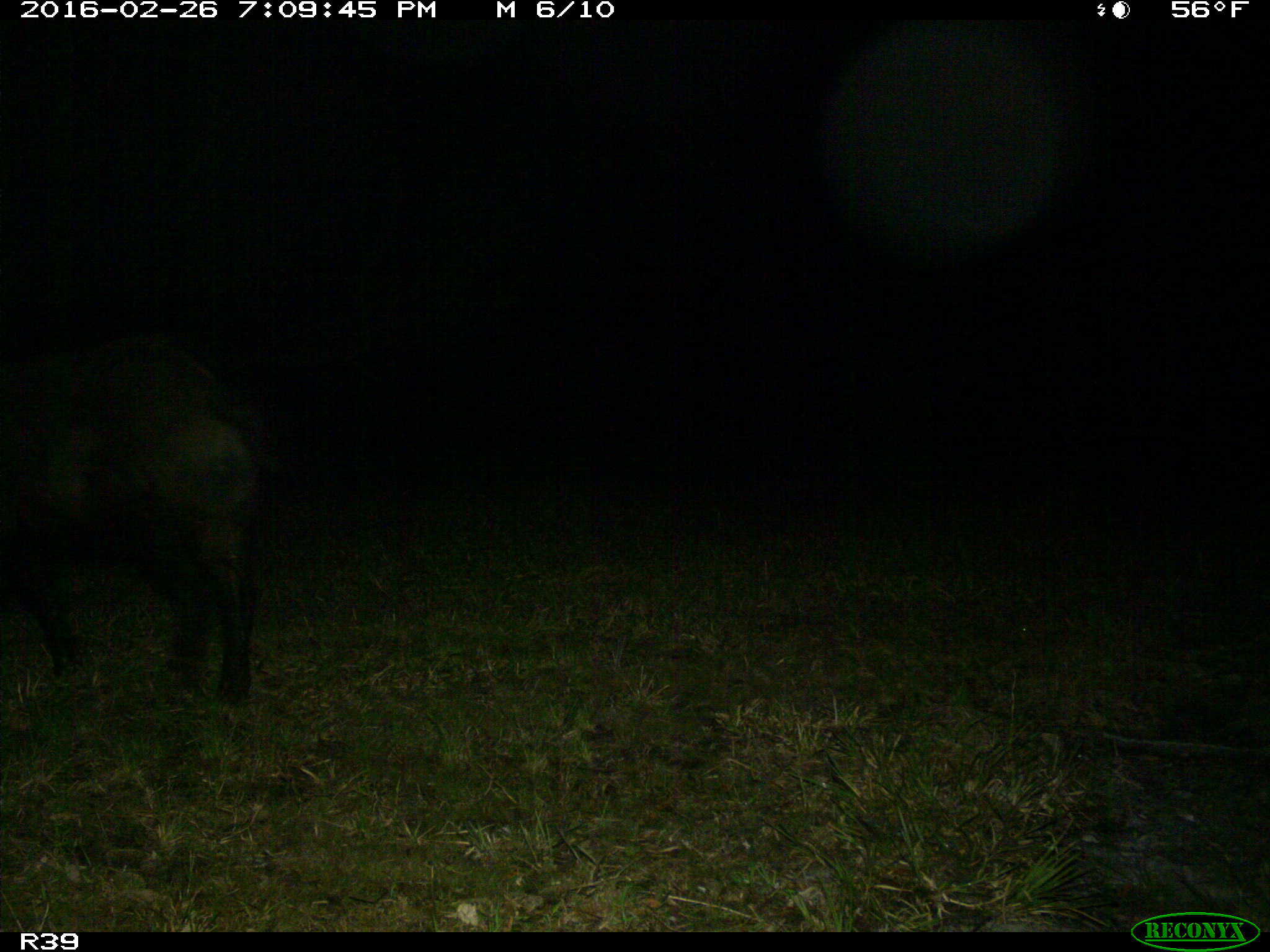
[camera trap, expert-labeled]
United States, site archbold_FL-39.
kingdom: Animalia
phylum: Chordata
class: Mammalia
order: Artiodactyla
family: Suidae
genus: Sus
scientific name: Sus scrofa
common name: wild boar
Sus scrofa (wild boar).